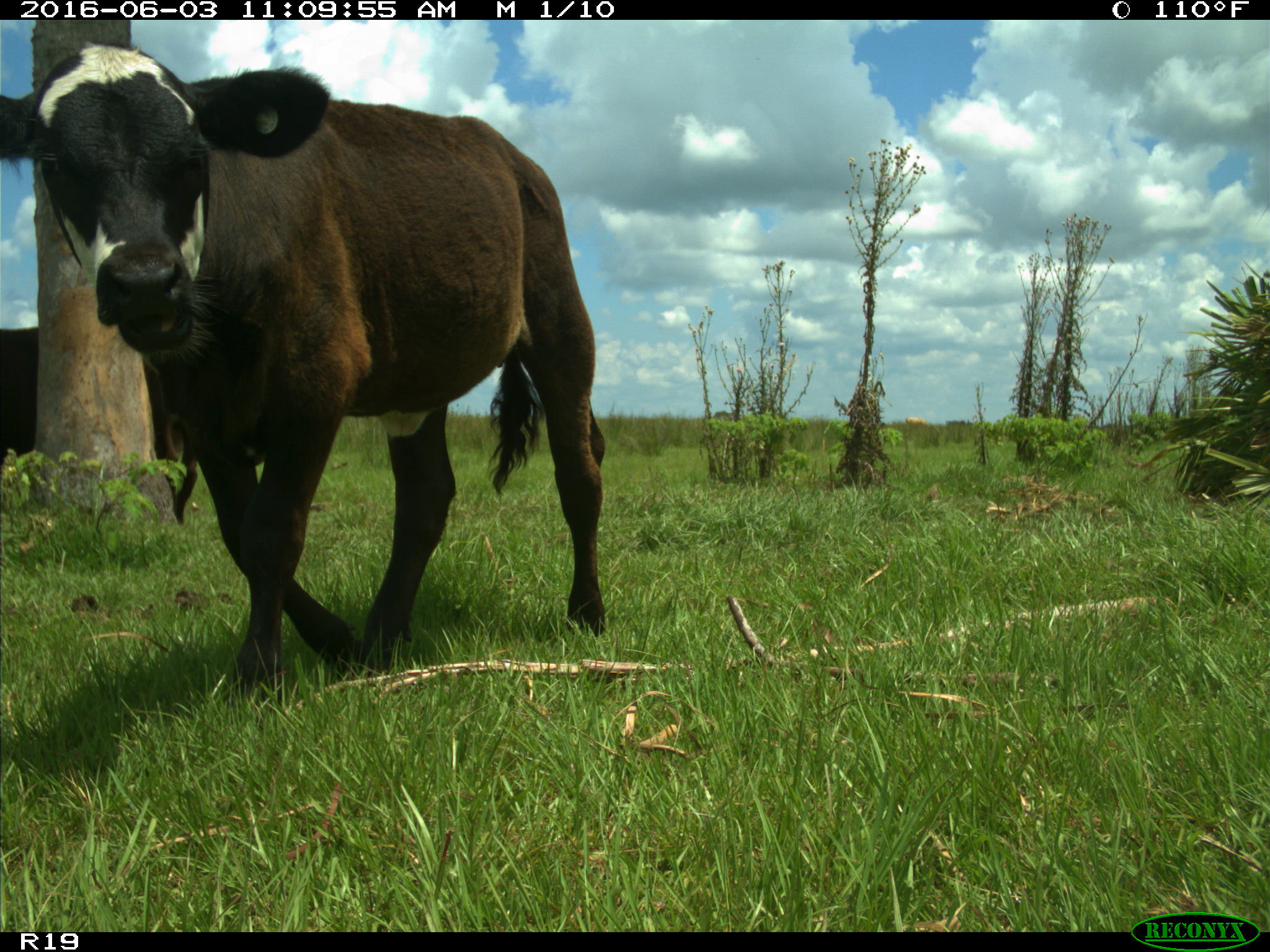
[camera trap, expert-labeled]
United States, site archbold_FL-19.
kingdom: Animalia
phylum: Chordata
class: Mammalia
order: Artiodactyla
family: Bovidae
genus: Bos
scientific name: Bos taurus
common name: domestic cow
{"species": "Bos taurus (domestic cow)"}